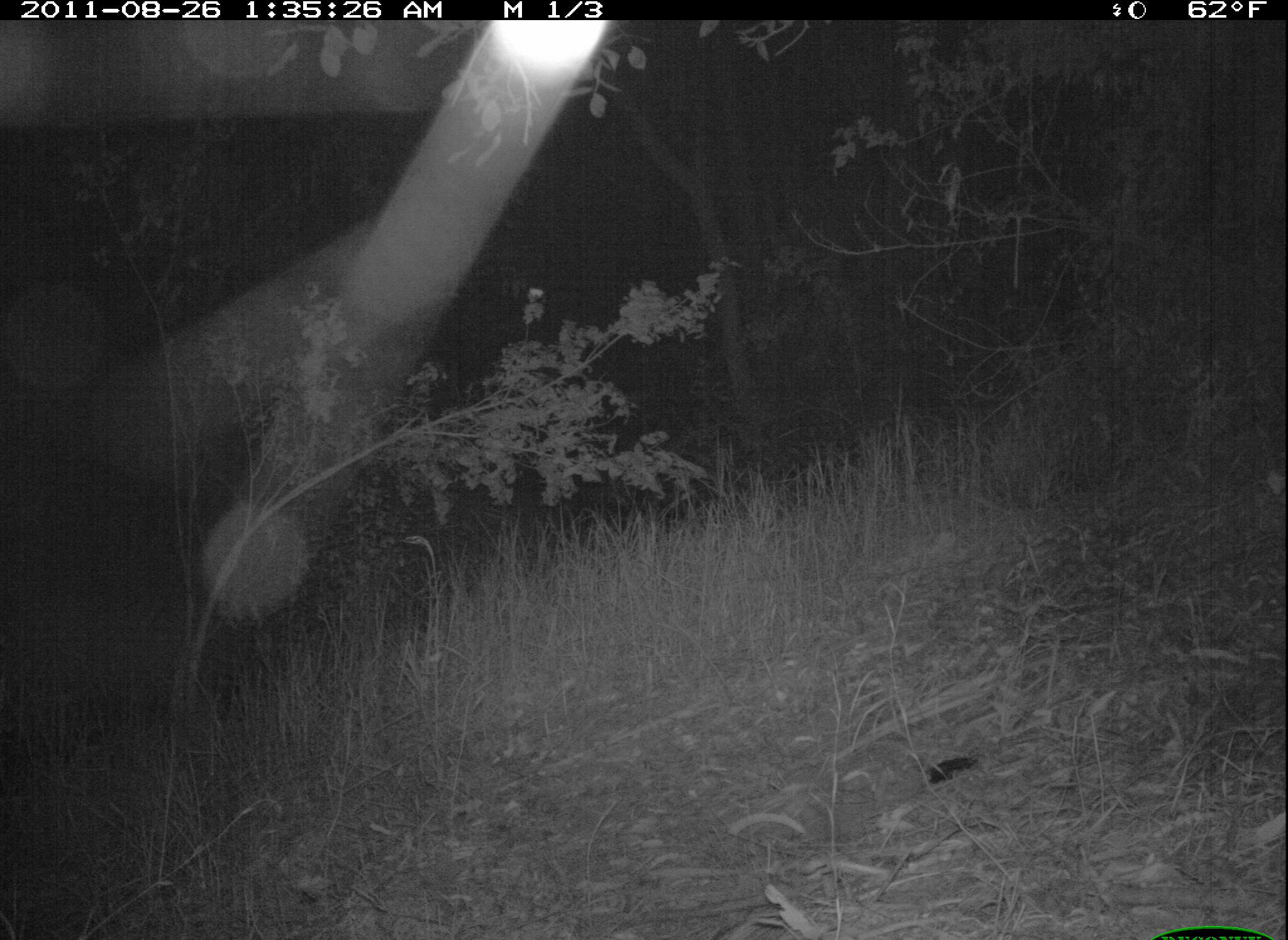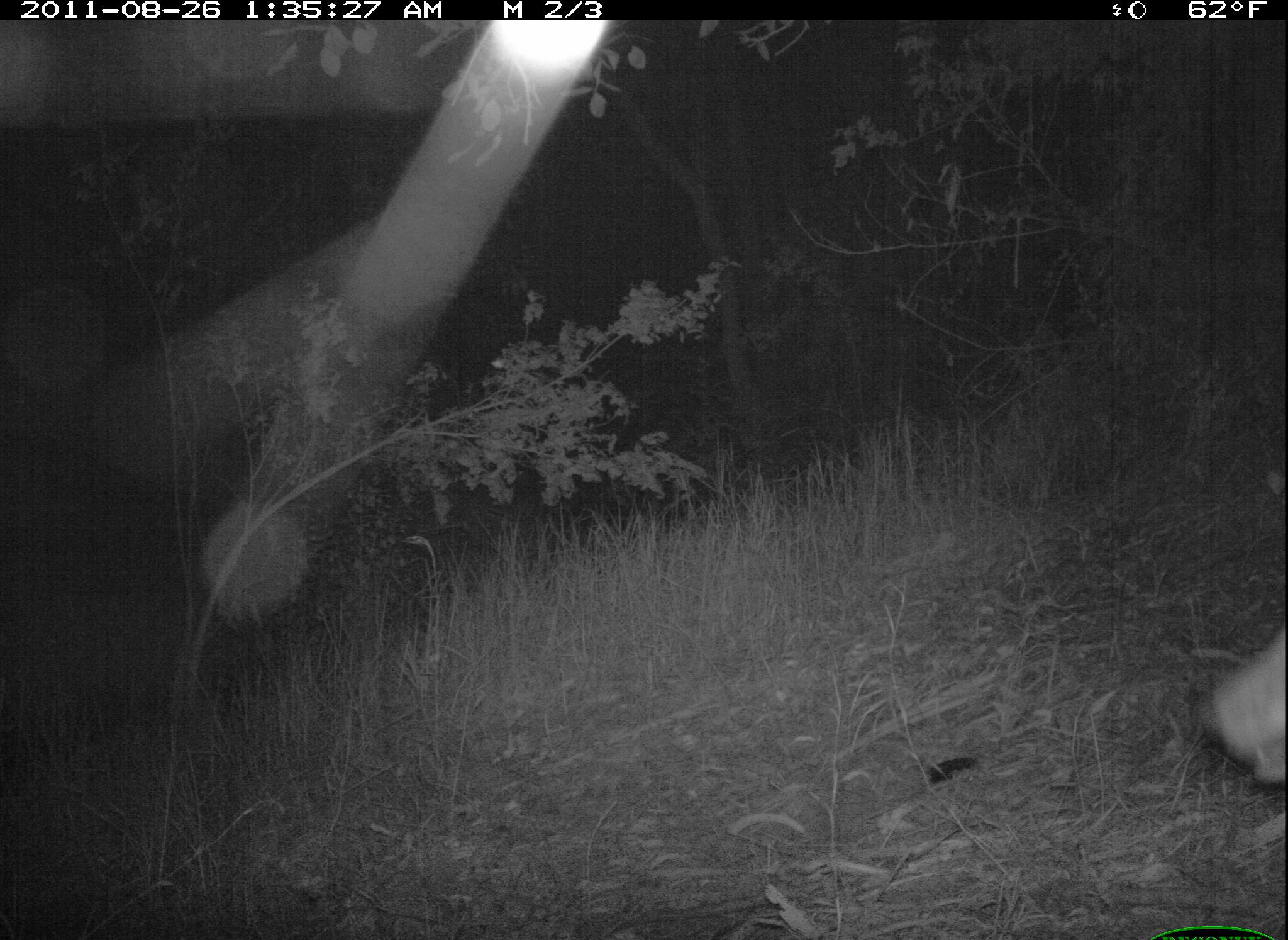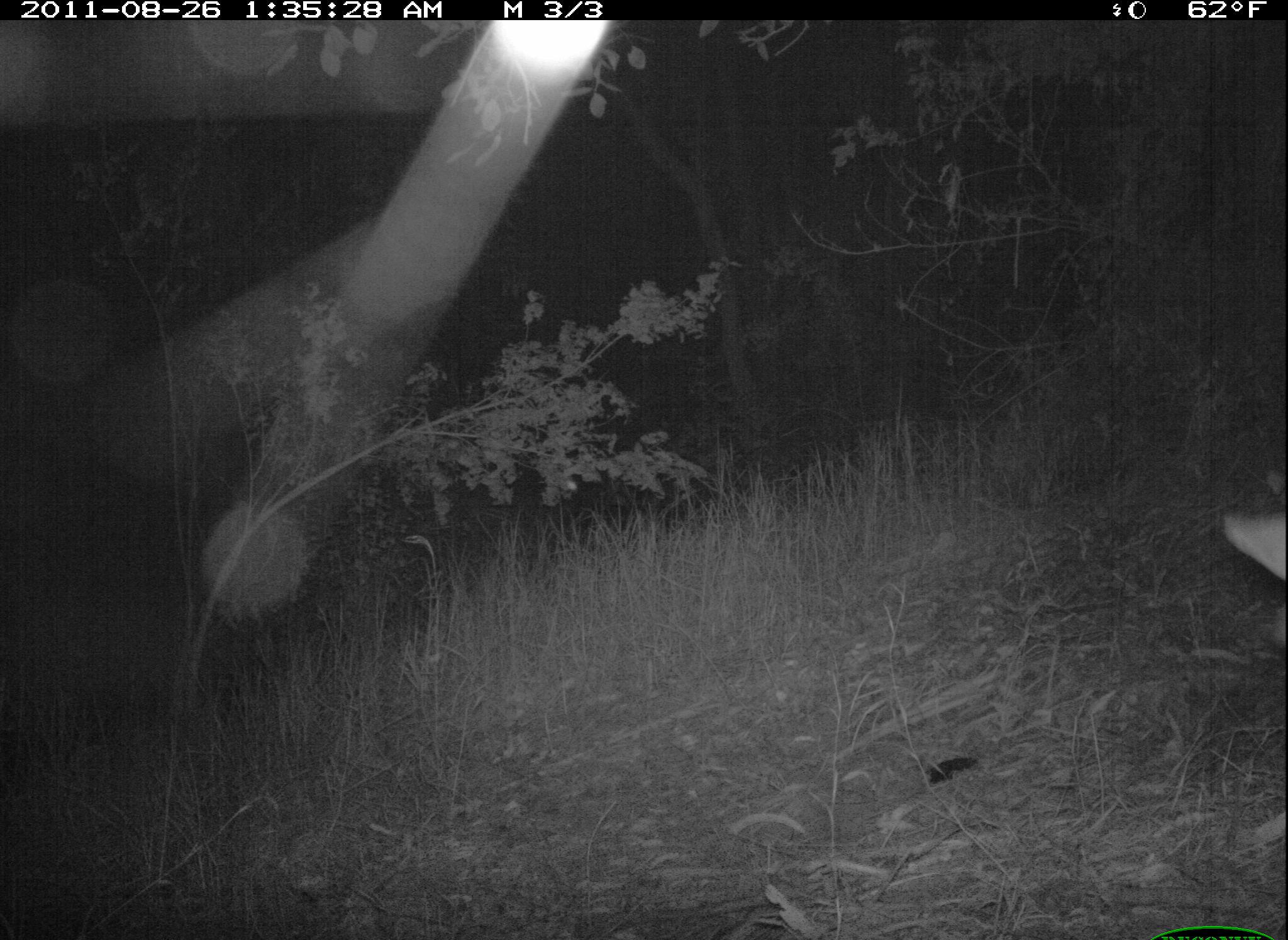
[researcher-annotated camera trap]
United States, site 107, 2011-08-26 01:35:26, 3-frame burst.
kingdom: Animalia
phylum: Chordata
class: Mammalia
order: Carnivora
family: Canidae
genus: Canis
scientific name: Canis latrans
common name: coyote